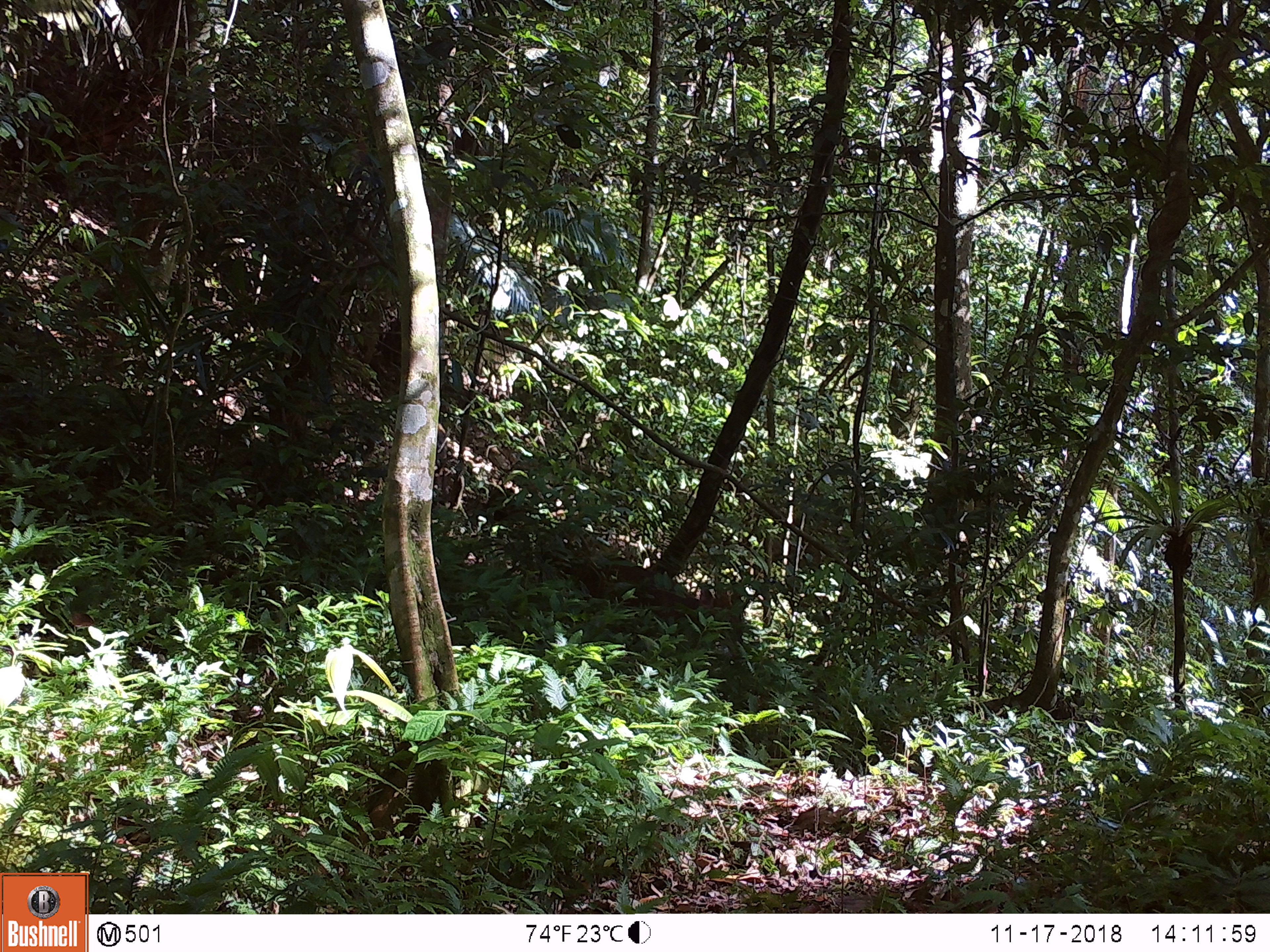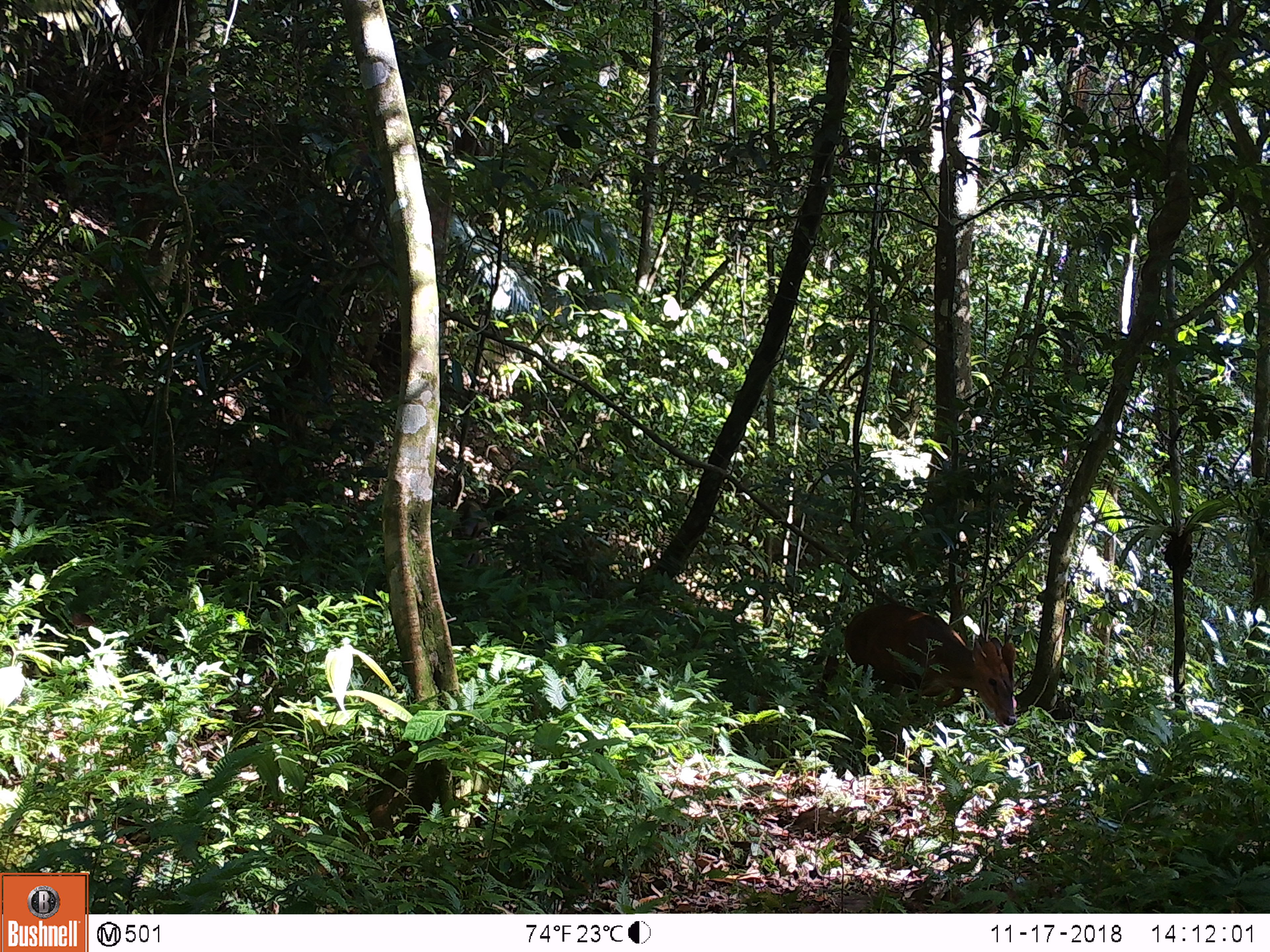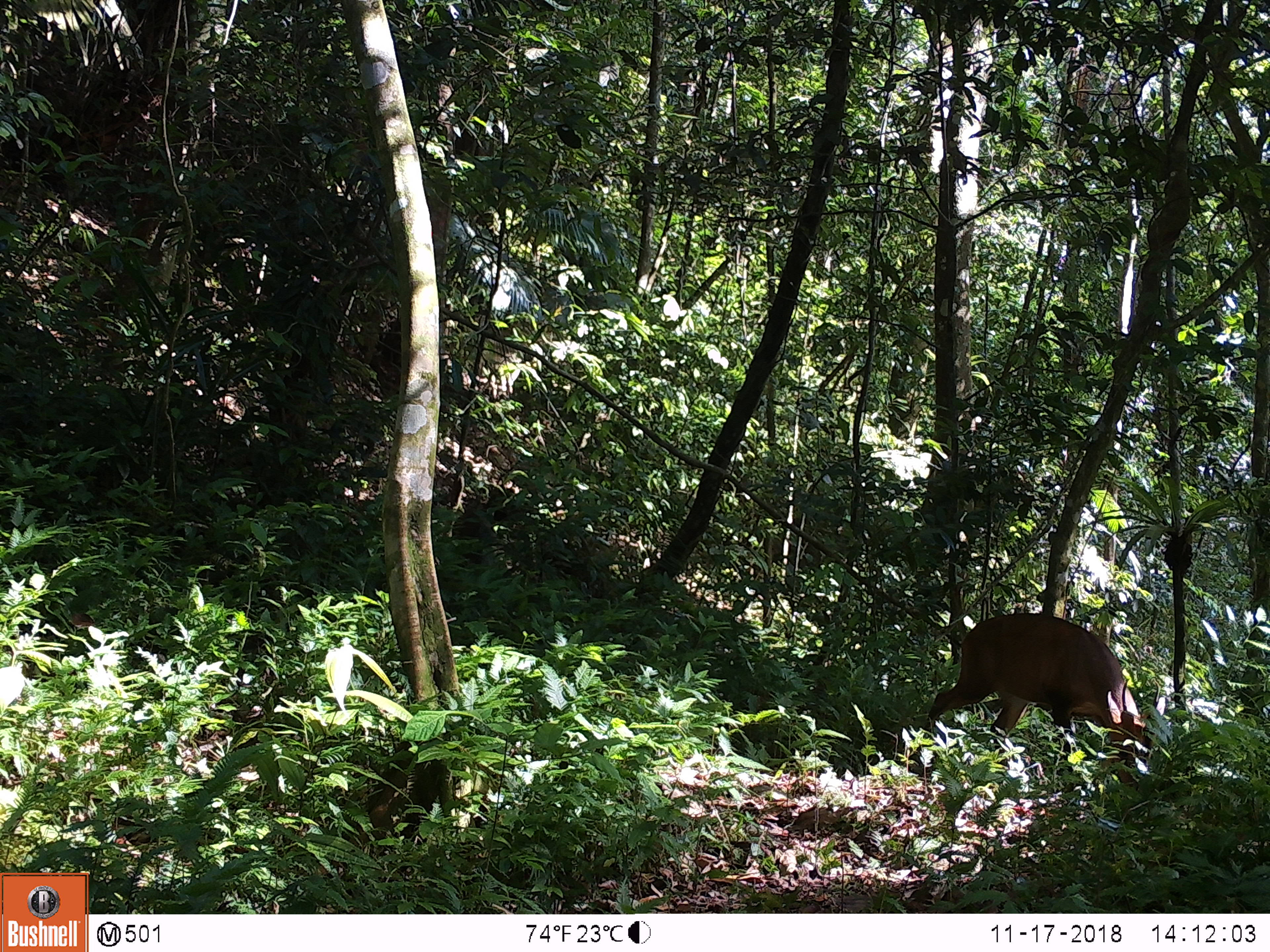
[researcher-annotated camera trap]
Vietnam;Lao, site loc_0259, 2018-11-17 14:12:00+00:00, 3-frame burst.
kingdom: Animalia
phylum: Chordata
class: Mammalia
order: Artiodactyla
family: Cervidae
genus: Muntiacus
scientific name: Muntiacus vuquangensis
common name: large-antlered muntjac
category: large antlered muntjac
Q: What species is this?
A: Large antlered muntjac (large-antlered muntjac) (Muntiacus vuquangensis).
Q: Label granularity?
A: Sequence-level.